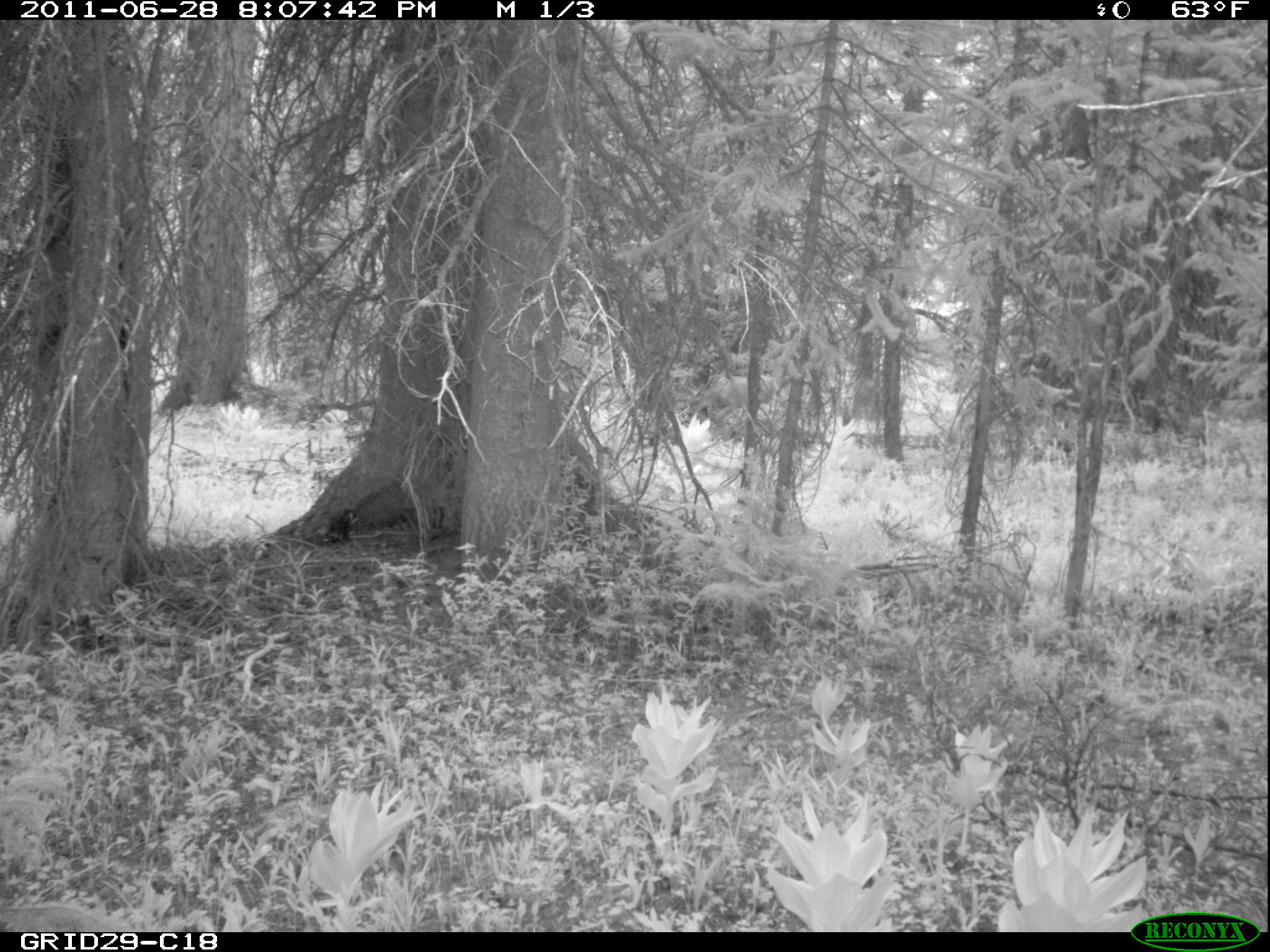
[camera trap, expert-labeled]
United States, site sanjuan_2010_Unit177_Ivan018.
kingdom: Animalia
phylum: Chordata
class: Mammalia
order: Artiodactyla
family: Cervidae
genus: Odocoileus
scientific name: Odocoileus hemionus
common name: mule deer